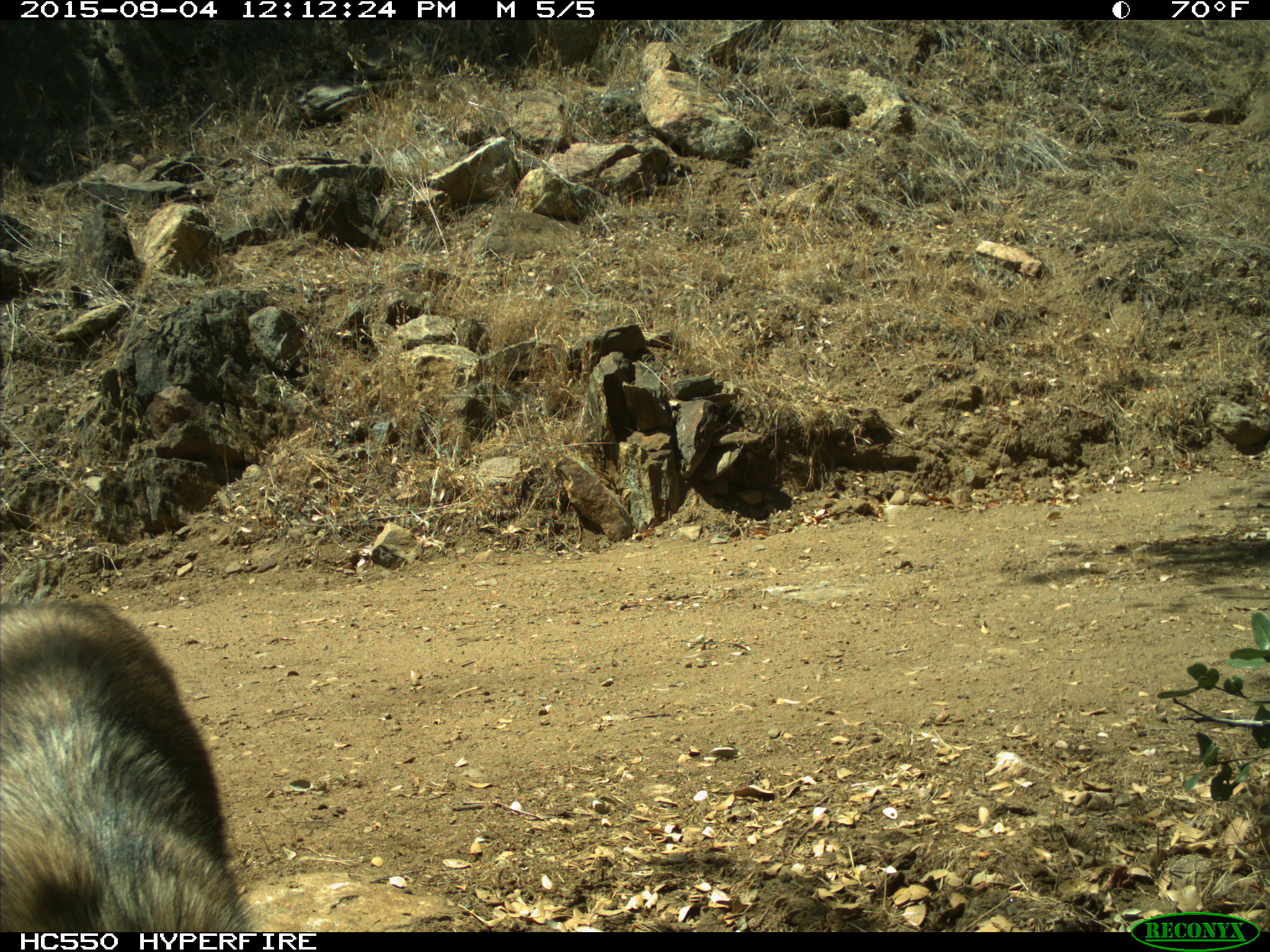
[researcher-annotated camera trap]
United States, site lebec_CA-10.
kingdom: Animalia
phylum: Chordata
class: Mammalia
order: Carnivora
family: Canidae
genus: Canis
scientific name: Canis latrans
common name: coyote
Canis latrans (coyote).